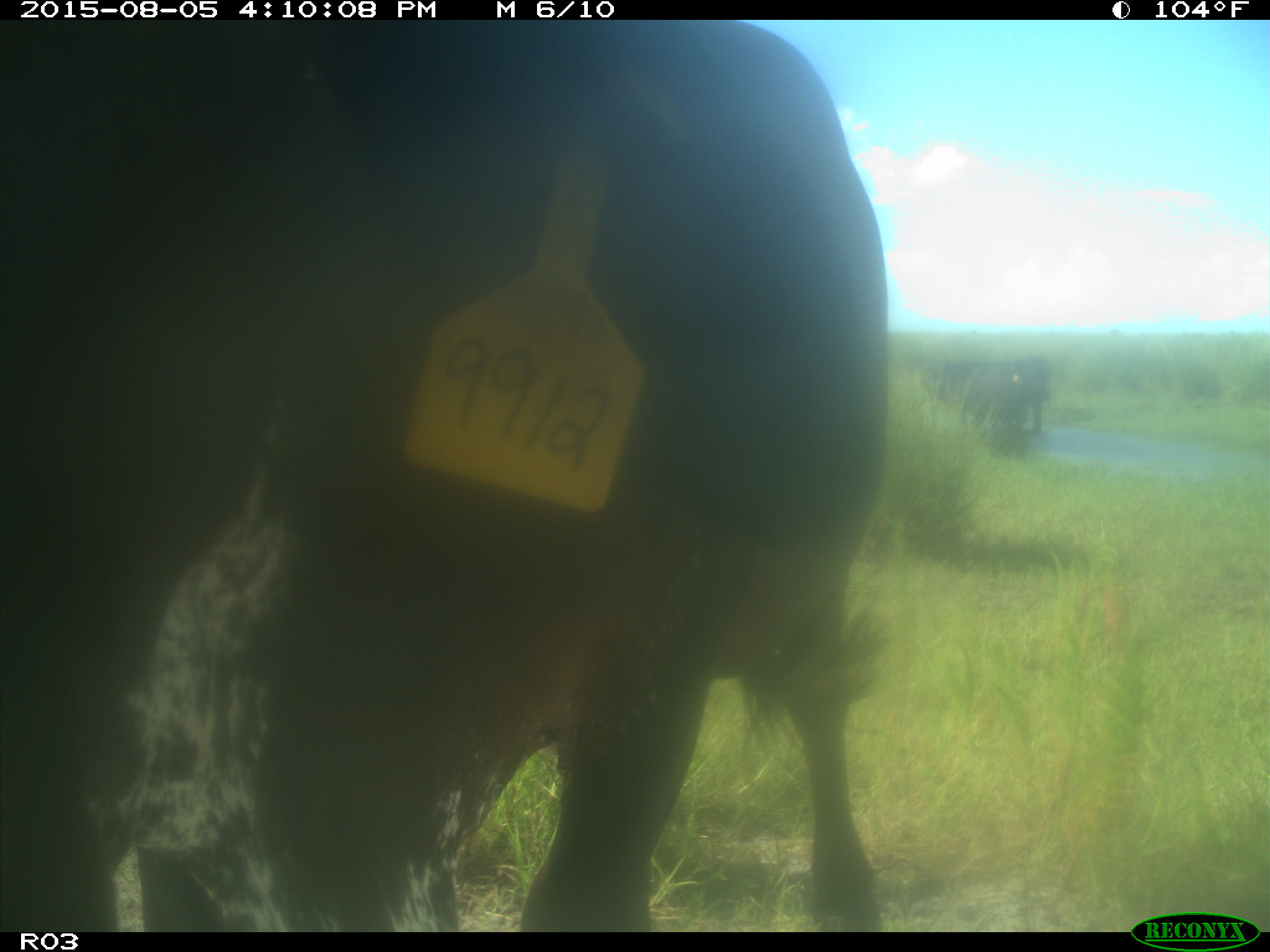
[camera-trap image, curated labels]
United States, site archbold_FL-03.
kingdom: Animalia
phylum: Chordata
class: Mammalia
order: Artiodactyla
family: Bovidae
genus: Bos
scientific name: Bos taurus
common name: domestic cow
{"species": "Bos taurus (domestic cow)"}